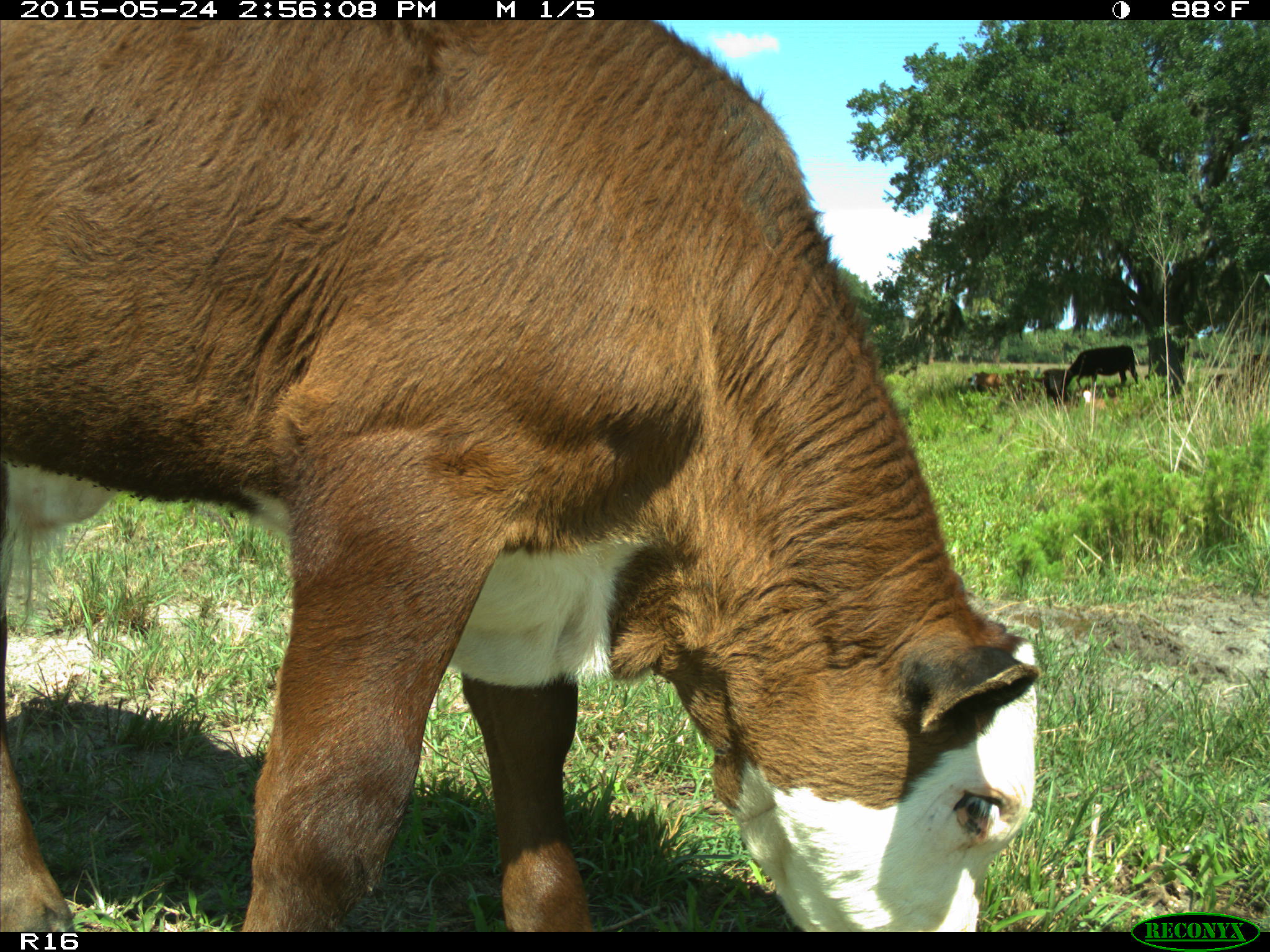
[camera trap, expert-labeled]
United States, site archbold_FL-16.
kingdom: Animalia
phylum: Chordata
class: Mammalia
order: Artiodactyla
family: Bovidae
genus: Bos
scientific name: Bos taurus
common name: domestic cow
Bos taurus (domestic cow).